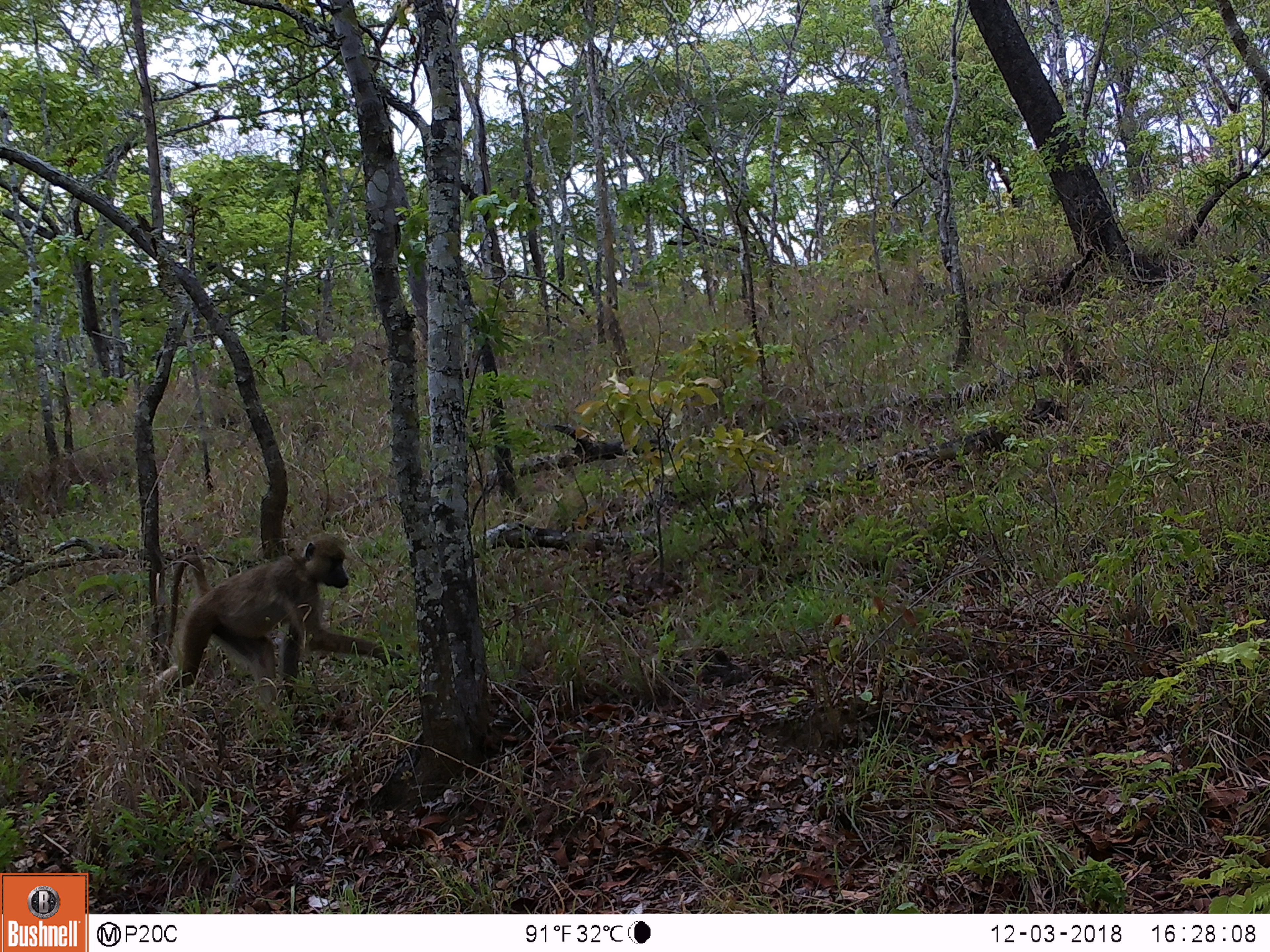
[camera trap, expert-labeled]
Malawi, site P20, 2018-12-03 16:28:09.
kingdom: Animalia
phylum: Chordata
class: Mammalia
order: Primates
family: Cercopithecidae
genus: Papio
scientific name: Papio cynocephalus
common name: yellow baboon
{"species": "yellow baboon (Papio cynocephalus)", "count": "1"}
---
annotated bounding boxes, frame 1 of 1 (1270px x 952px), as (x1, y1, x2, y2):
yellow baboon: (135, 526, 414, 725)